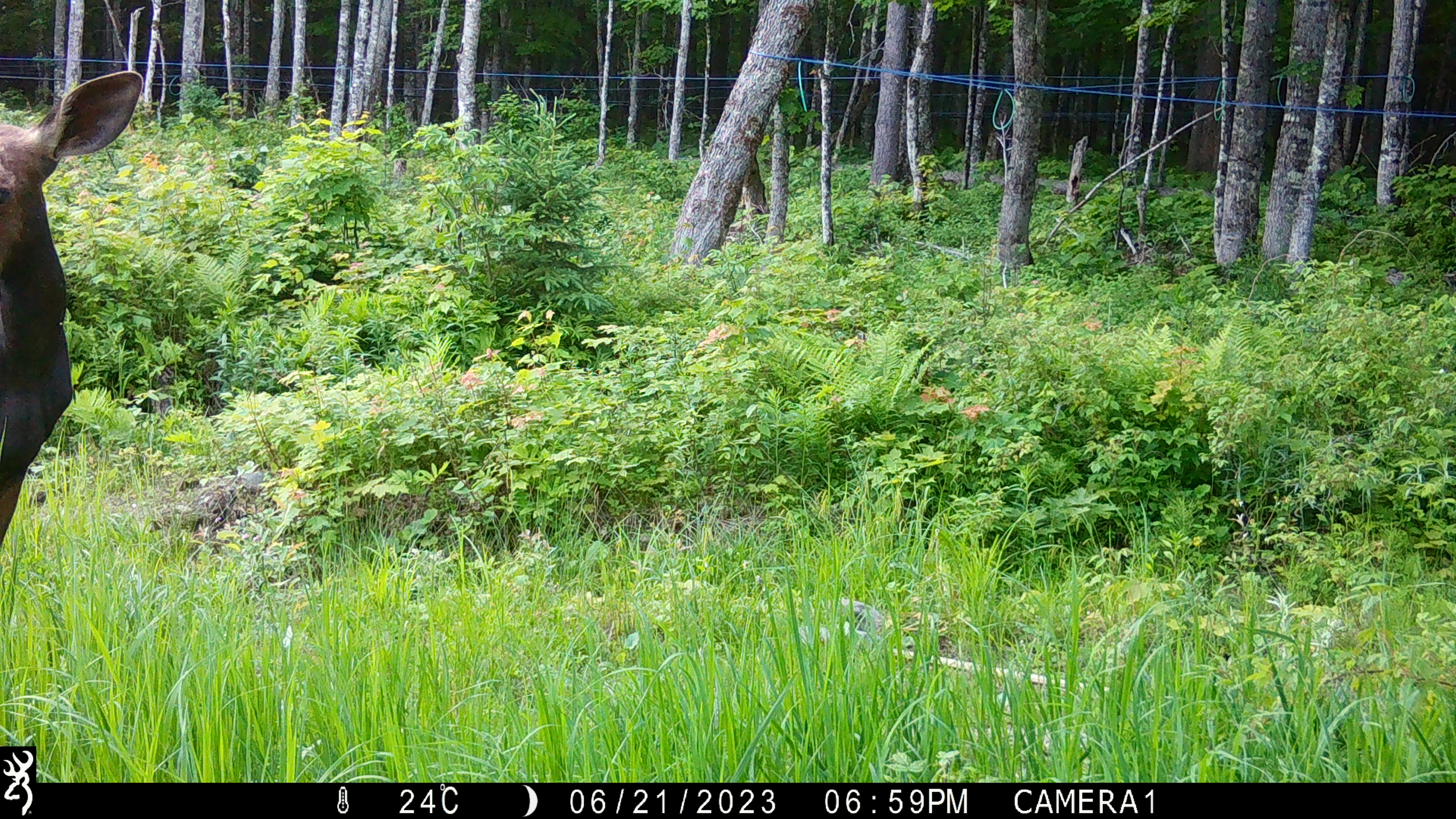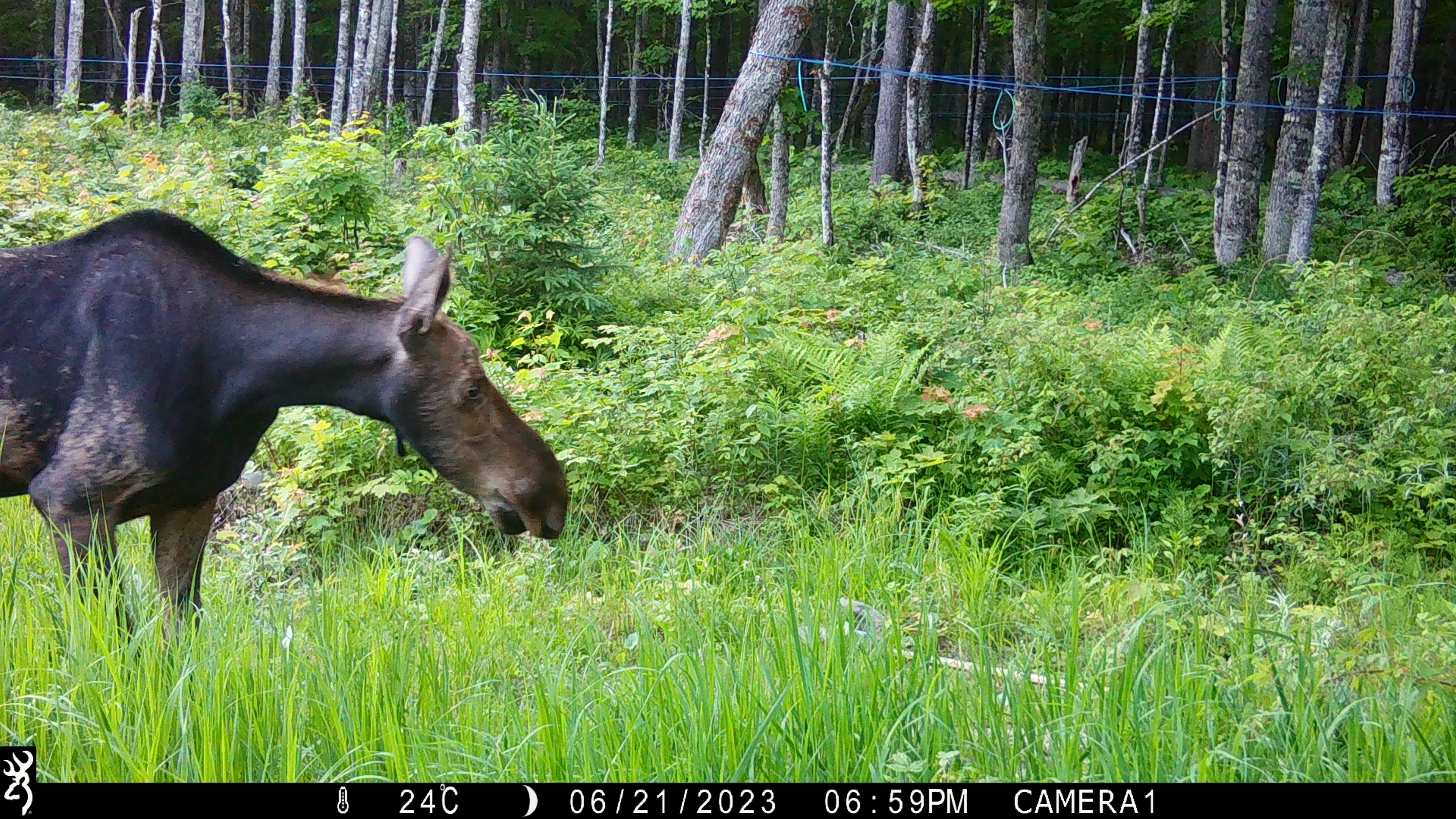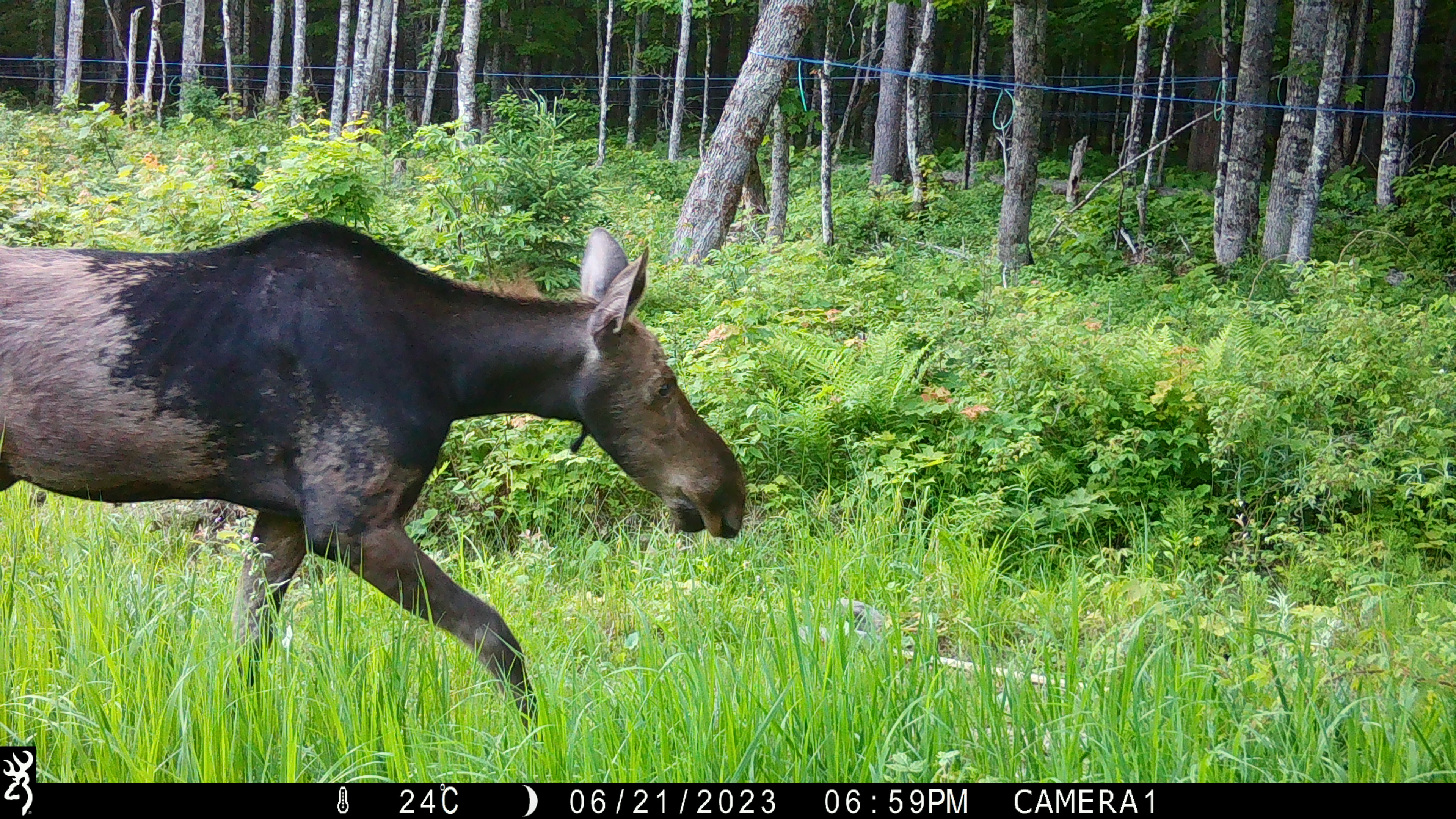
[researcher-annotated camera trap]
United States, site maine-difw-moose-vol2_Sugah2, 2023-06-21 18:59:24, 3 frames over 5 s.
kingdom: Animalia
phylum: Chordata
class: Mammalia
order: Artiodactyla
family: Cervidae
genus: Alces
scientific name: Alces alces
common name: moose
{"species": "moose (Alces alces)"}